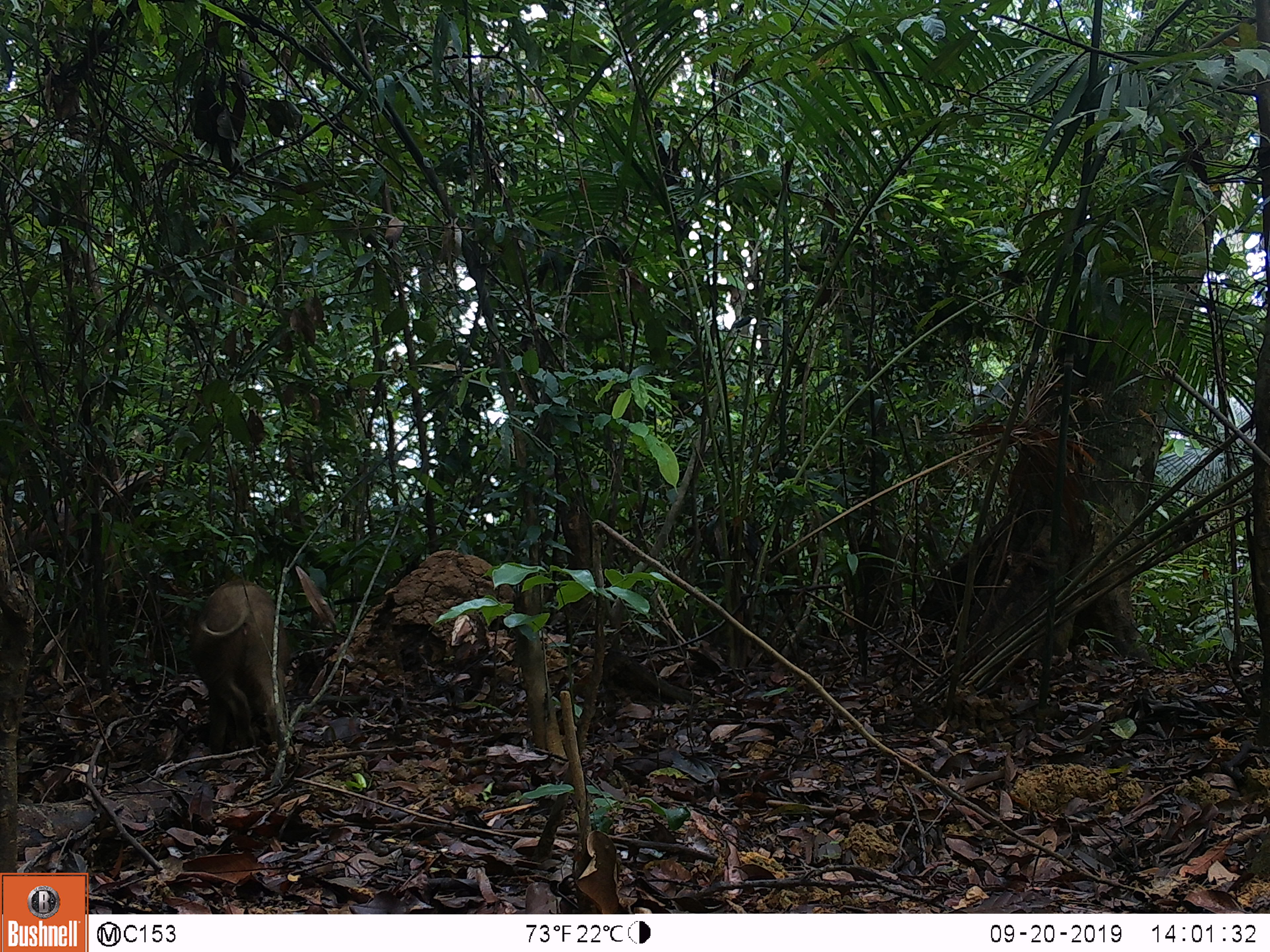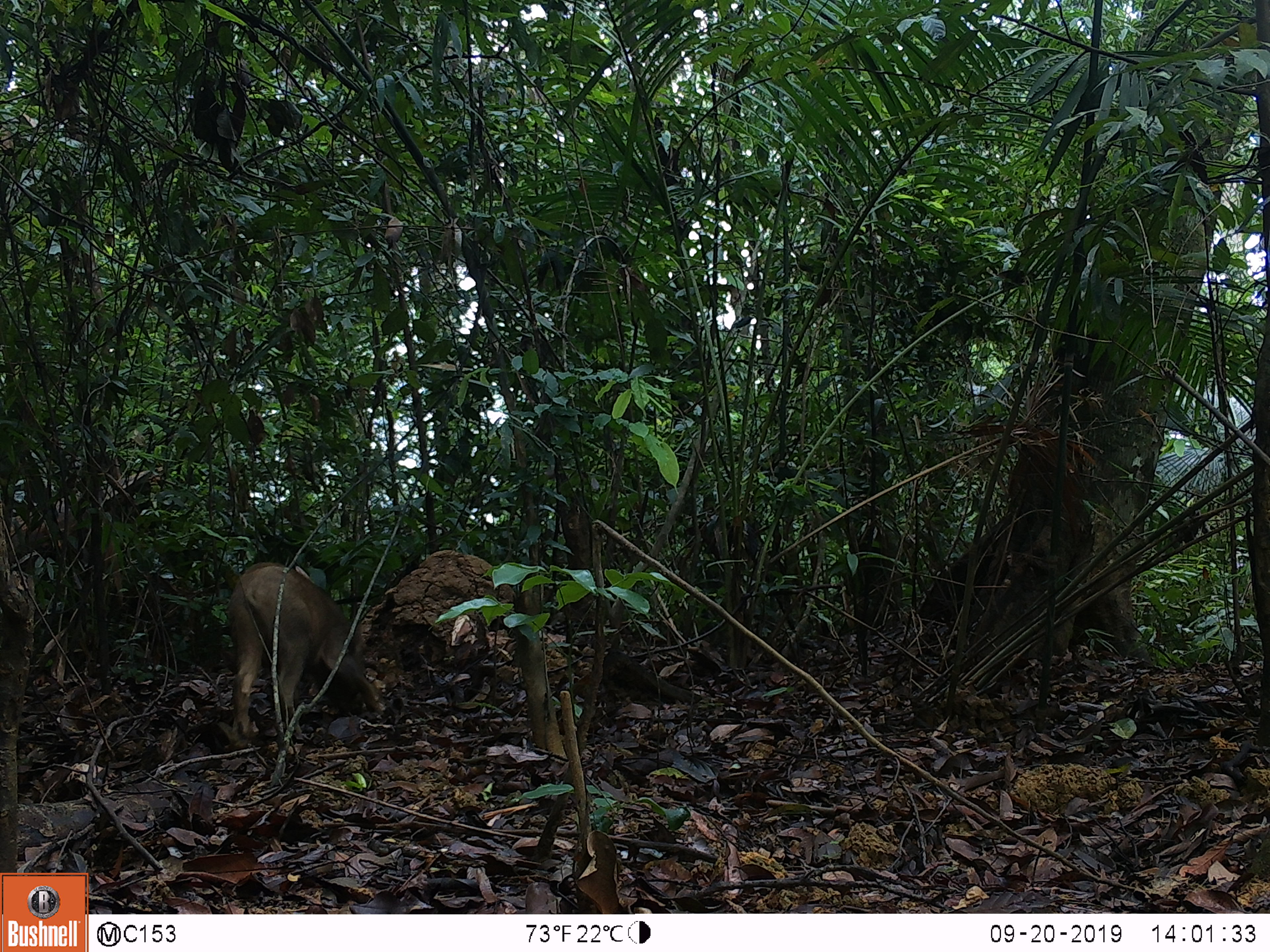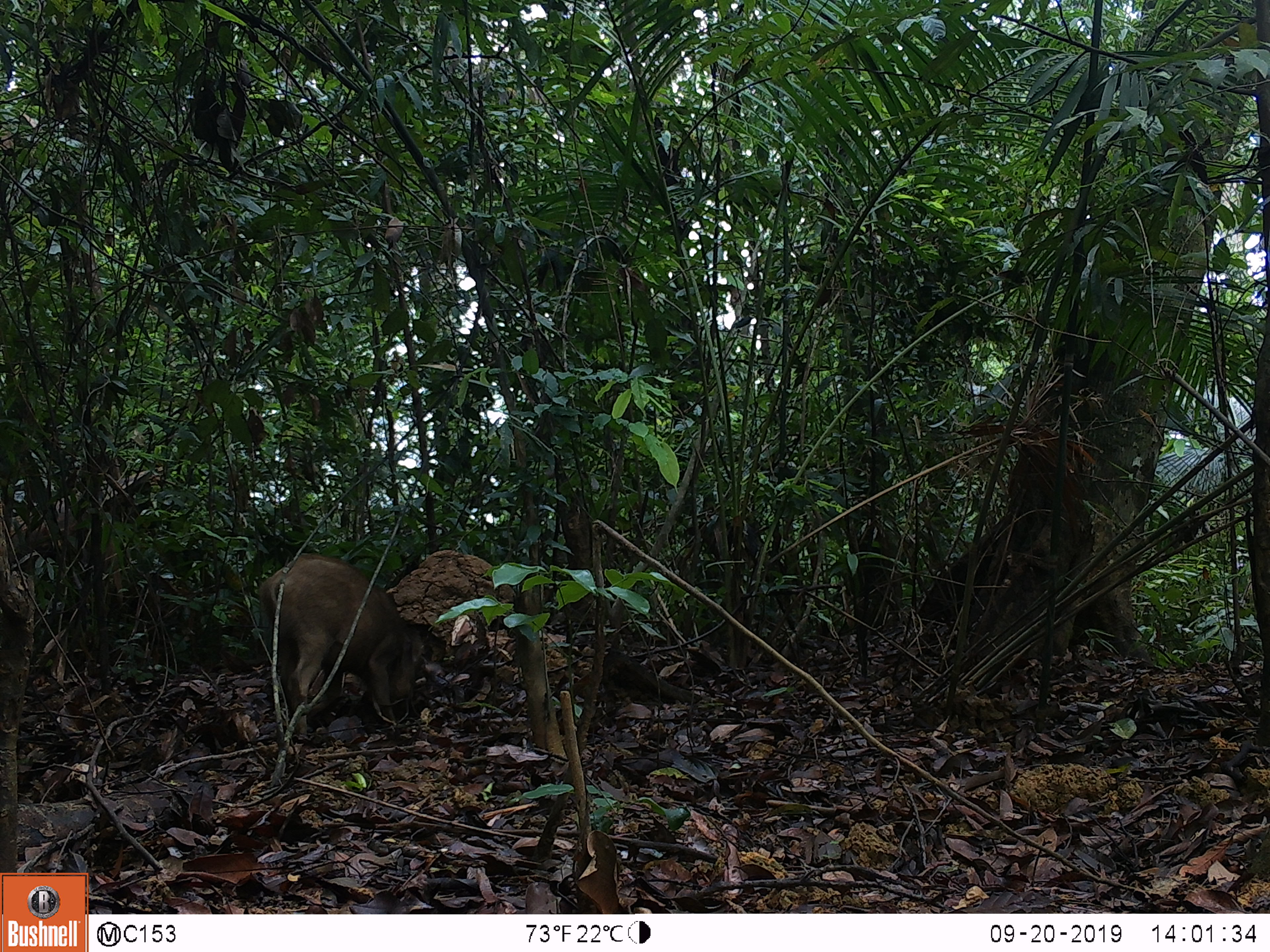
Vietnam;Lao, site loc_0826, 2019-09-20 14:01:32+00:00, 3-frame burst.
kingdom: Animalia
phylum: Chordata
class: Mammalia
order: Artiodactyla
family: Suidae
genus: Sus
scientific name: Sus scrofa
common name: eurasian wild pig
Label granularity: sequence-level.